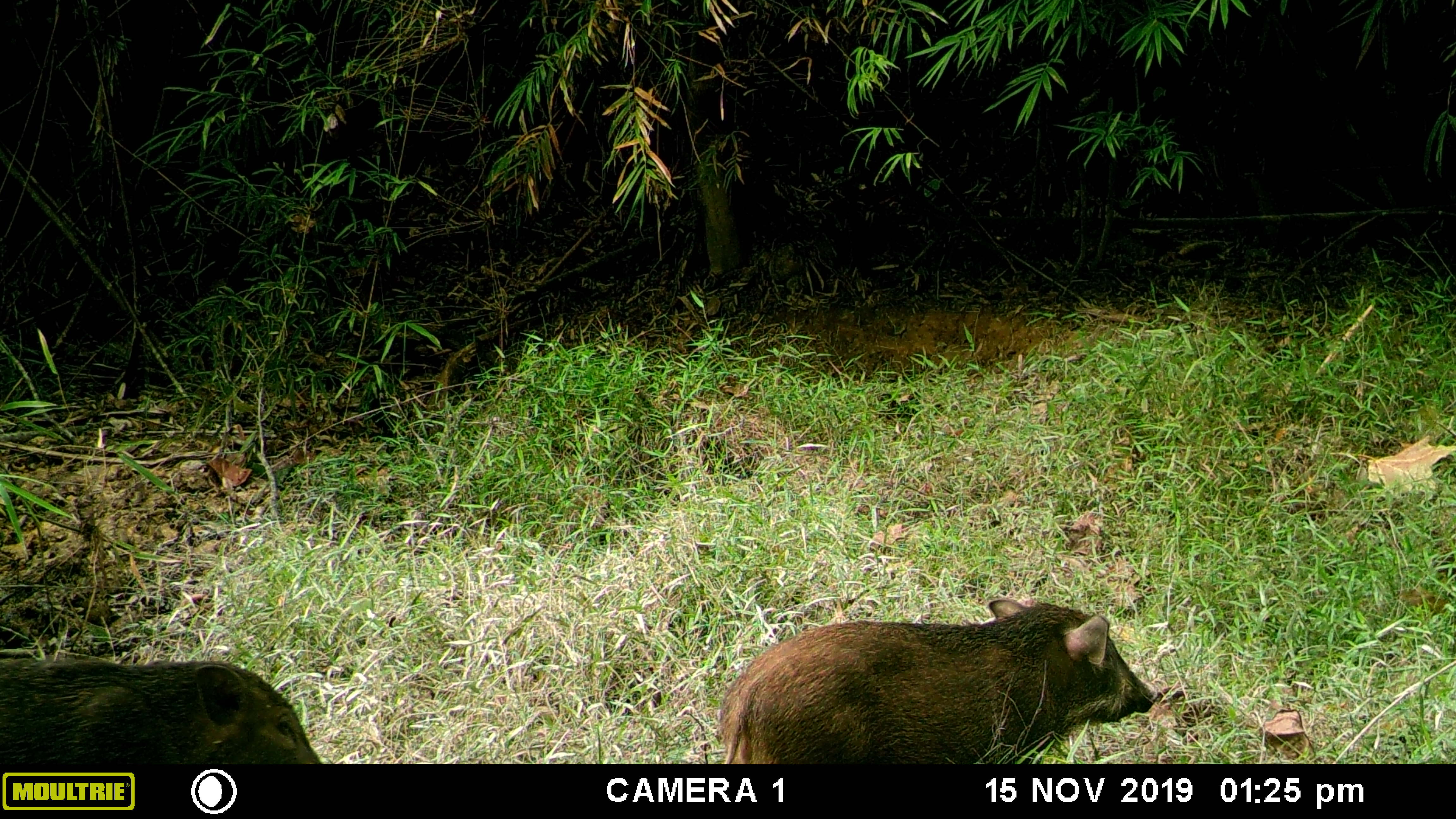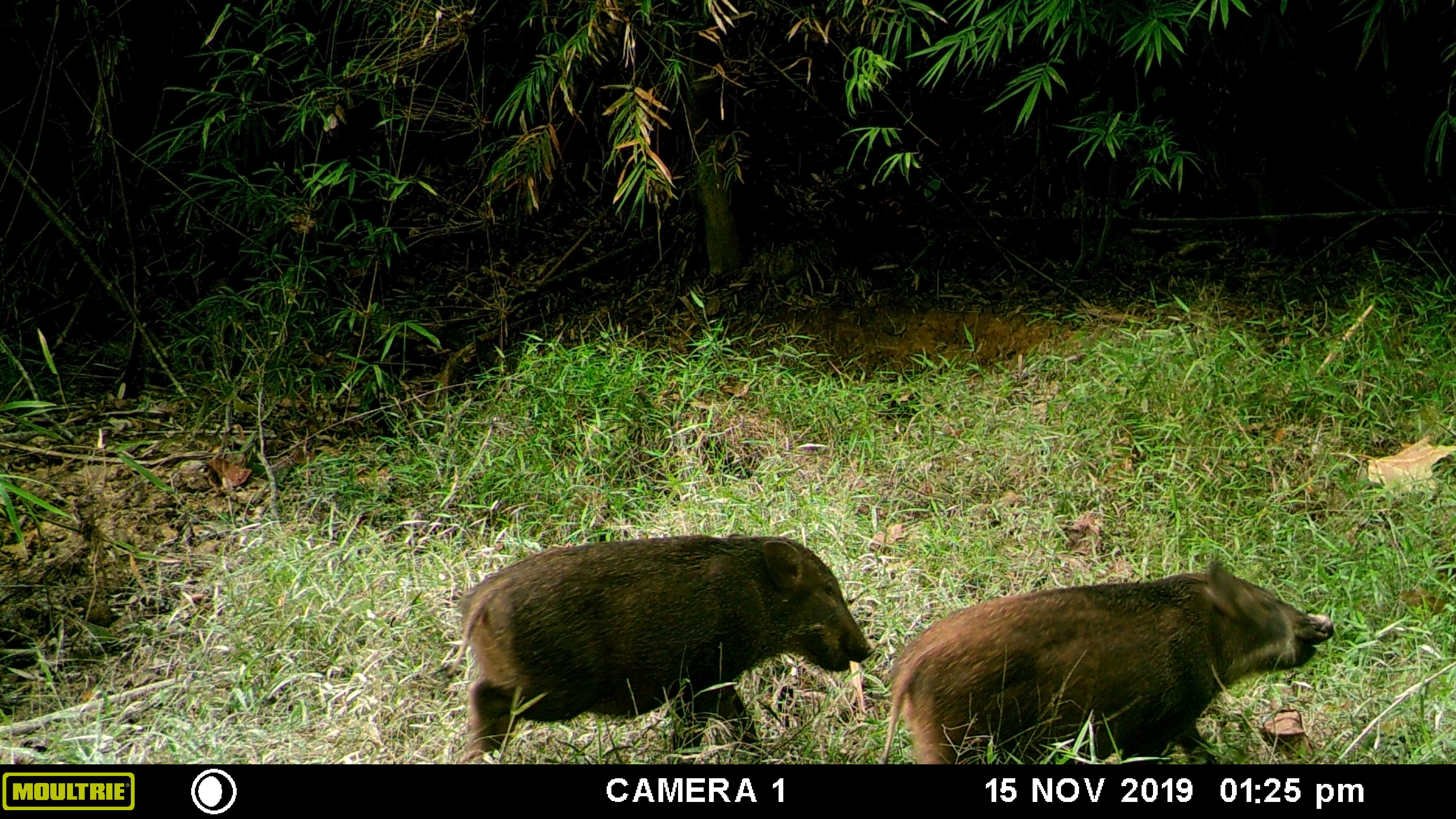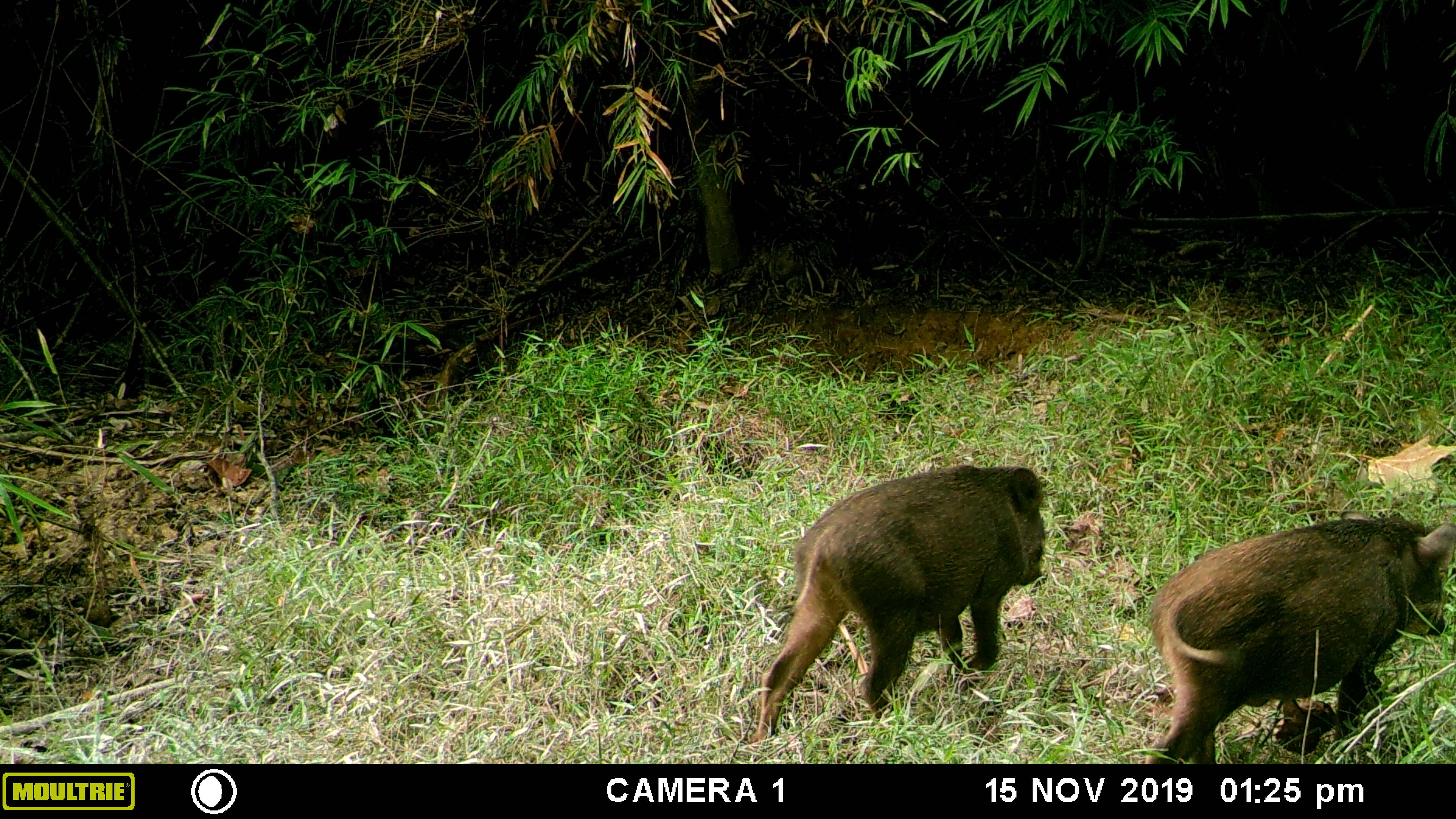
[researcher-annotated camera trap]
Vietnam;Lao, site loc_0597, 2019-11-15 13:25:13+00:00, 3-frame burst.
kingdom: Animalia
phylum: Chordata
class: Mammalia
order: Artiodactyla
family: Suidae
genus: Sus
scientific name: Sus scrofa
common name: eurasian wild pig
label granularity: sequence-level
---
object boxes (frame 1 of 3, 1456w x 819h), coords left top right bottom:
eurasian wild pig: 718 597 1157 764; 0 658 322 764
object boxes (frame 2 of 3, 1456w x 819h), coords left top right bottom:
eurasian wild pig: 445 533 874 764; 881 560 1333 764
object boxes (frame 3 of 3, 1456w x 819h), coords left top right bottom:
eurasian wild pig: 747 464 1045 744; 1142 510 1456 764